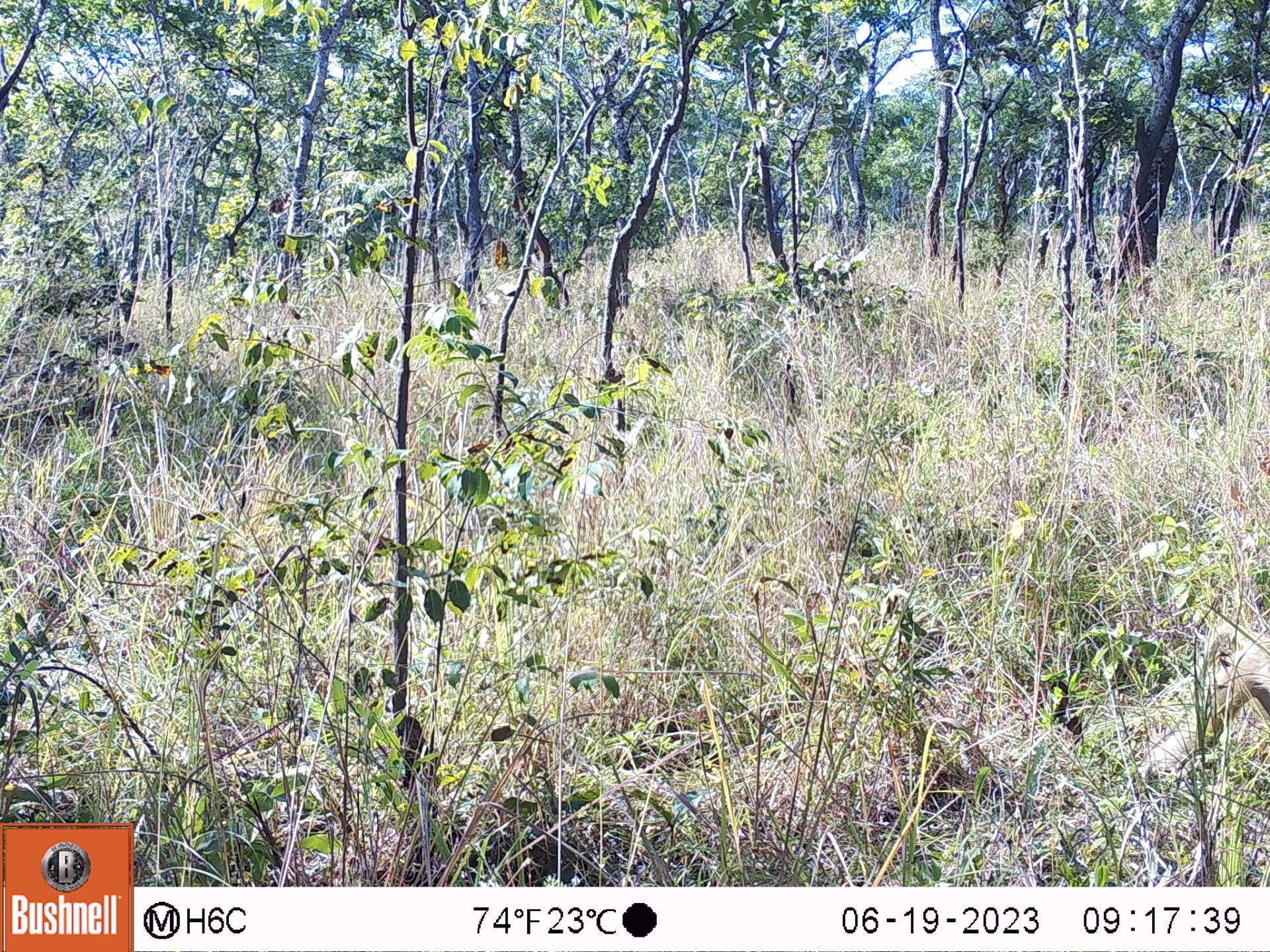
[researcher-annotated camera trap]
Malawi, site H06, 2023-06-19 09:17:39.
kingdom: Animalia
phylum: Chordata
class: Mammalia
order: Primates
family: Cercopithecidae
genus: Papio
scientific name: Papio cynocephalus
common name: yellow baboon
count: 1